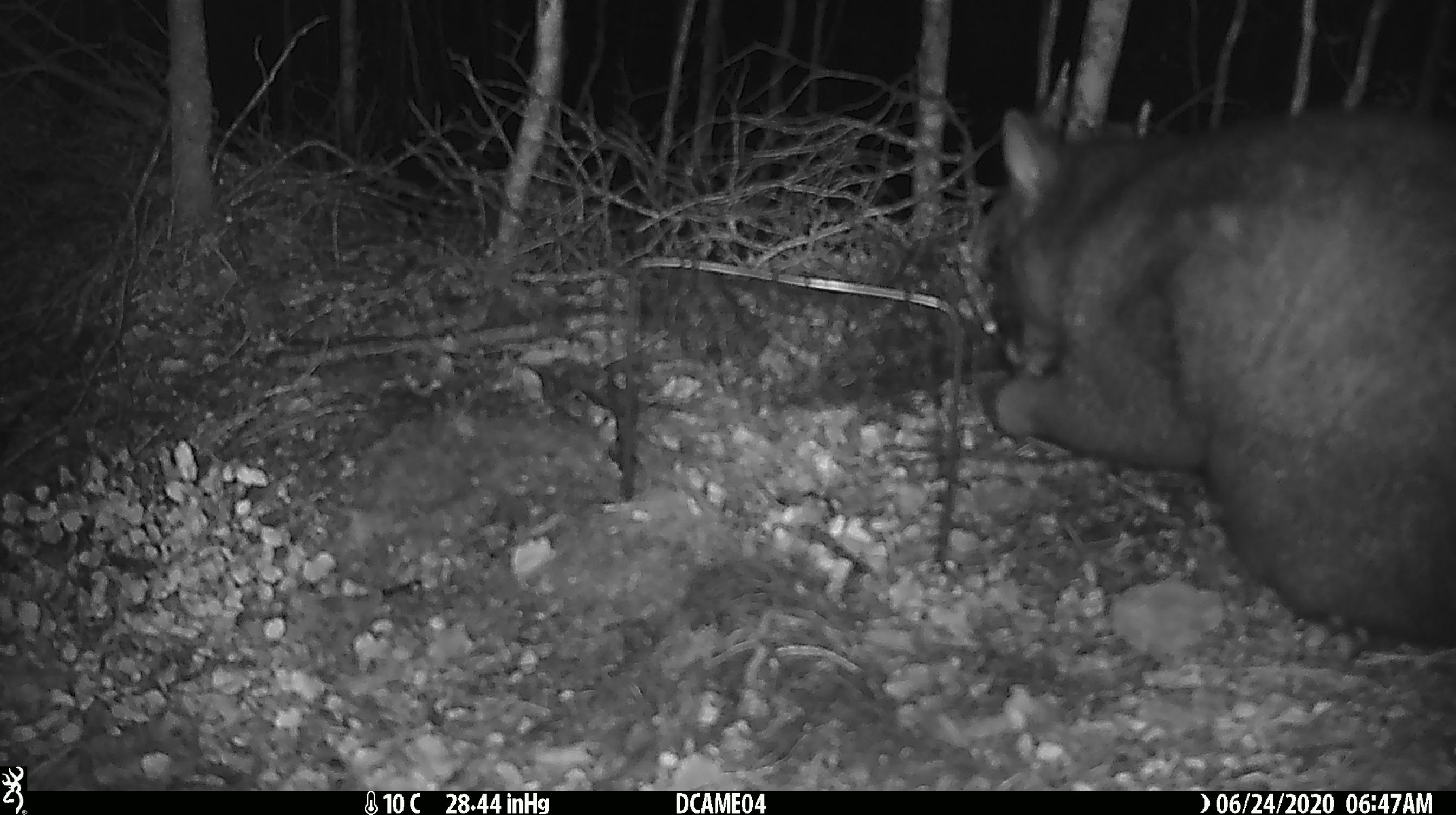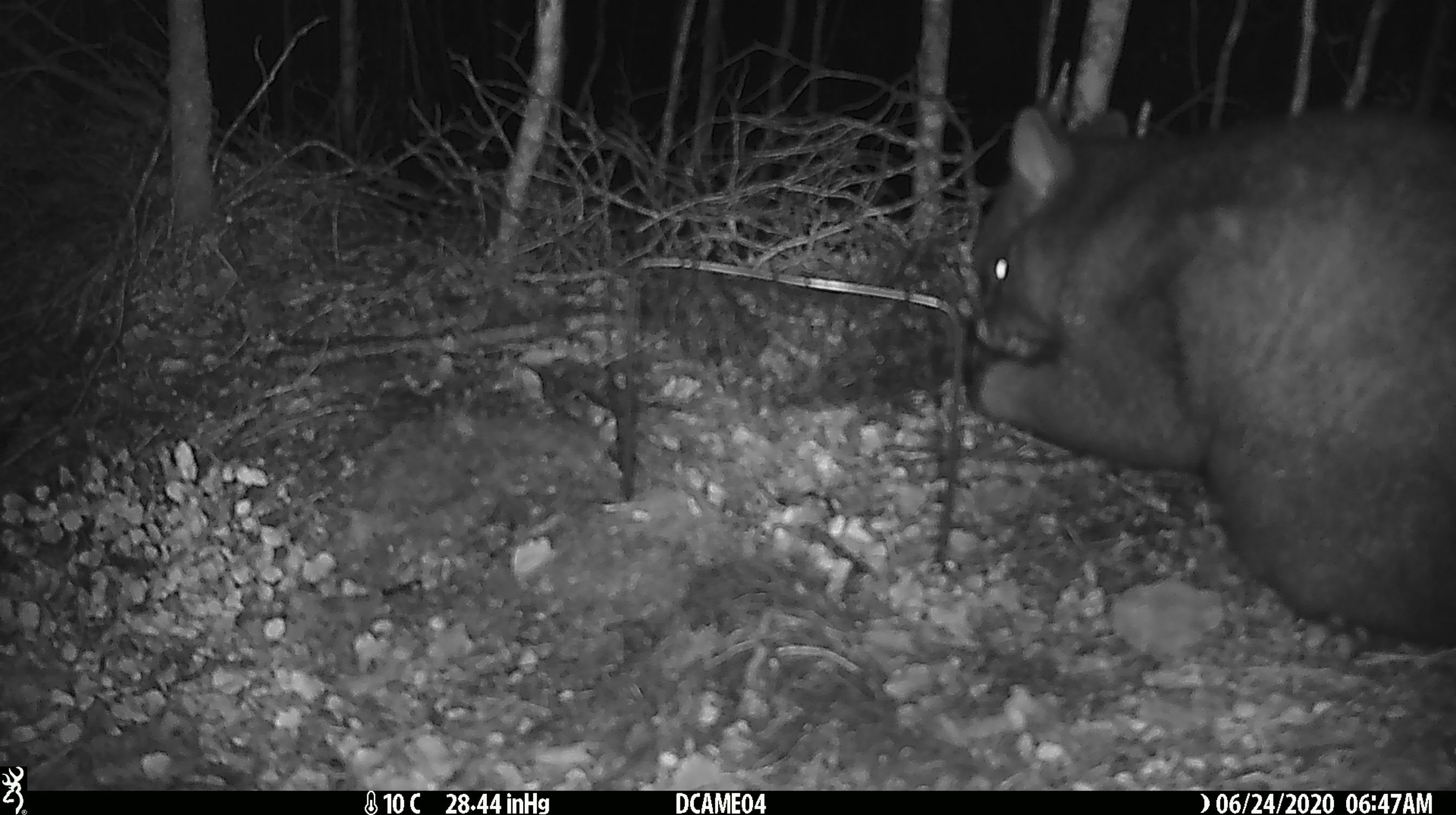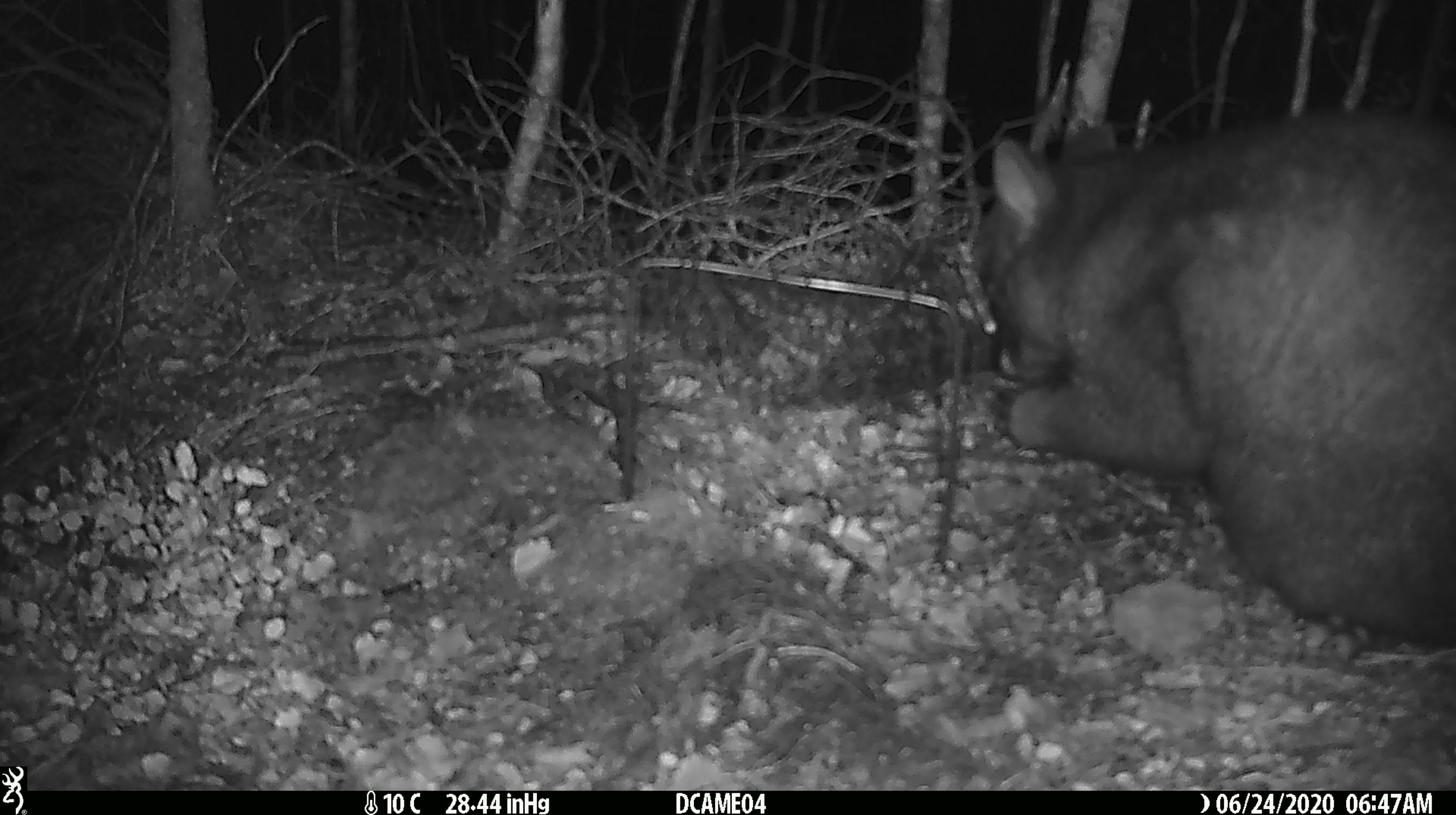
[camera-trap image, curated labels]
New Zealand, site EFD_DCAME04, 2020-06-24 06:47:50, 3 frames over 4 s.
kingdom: Animalia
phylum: Chordata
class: Mammalia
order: Diprotodontia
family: Phalangeridae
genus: Trichosurus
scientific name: Trichosurus vulpecula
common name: common brushtail possum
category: possum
Possum (common brushtail possum) (Trichosurus vulpecula).